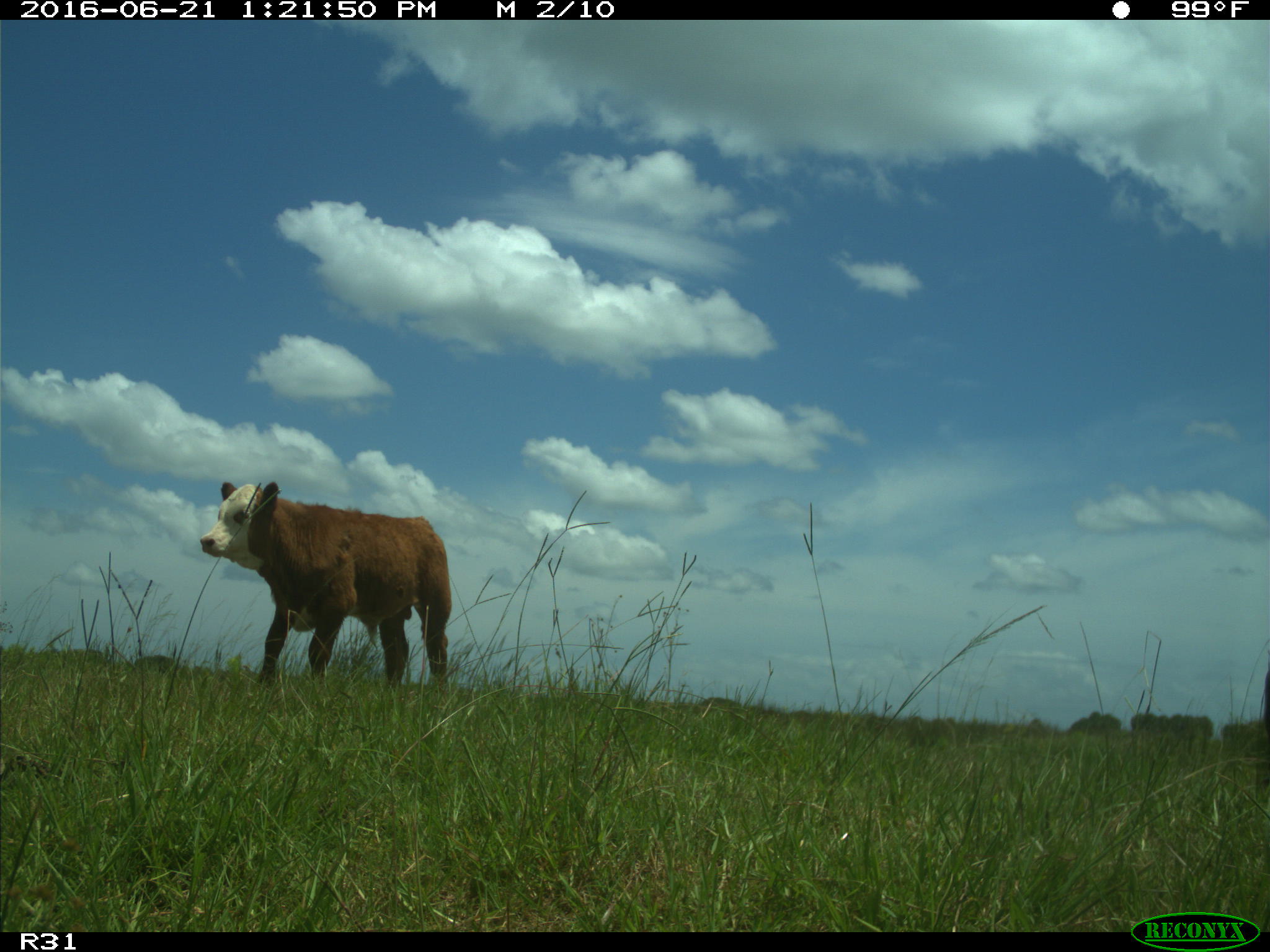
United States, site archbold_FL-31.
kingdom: Animalia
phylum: Chordata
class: Mammalia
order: Artiodactyla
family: Bovidae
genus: Bos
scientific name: Bos taurus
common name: domestic cow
Bos taurus (domestic cow).